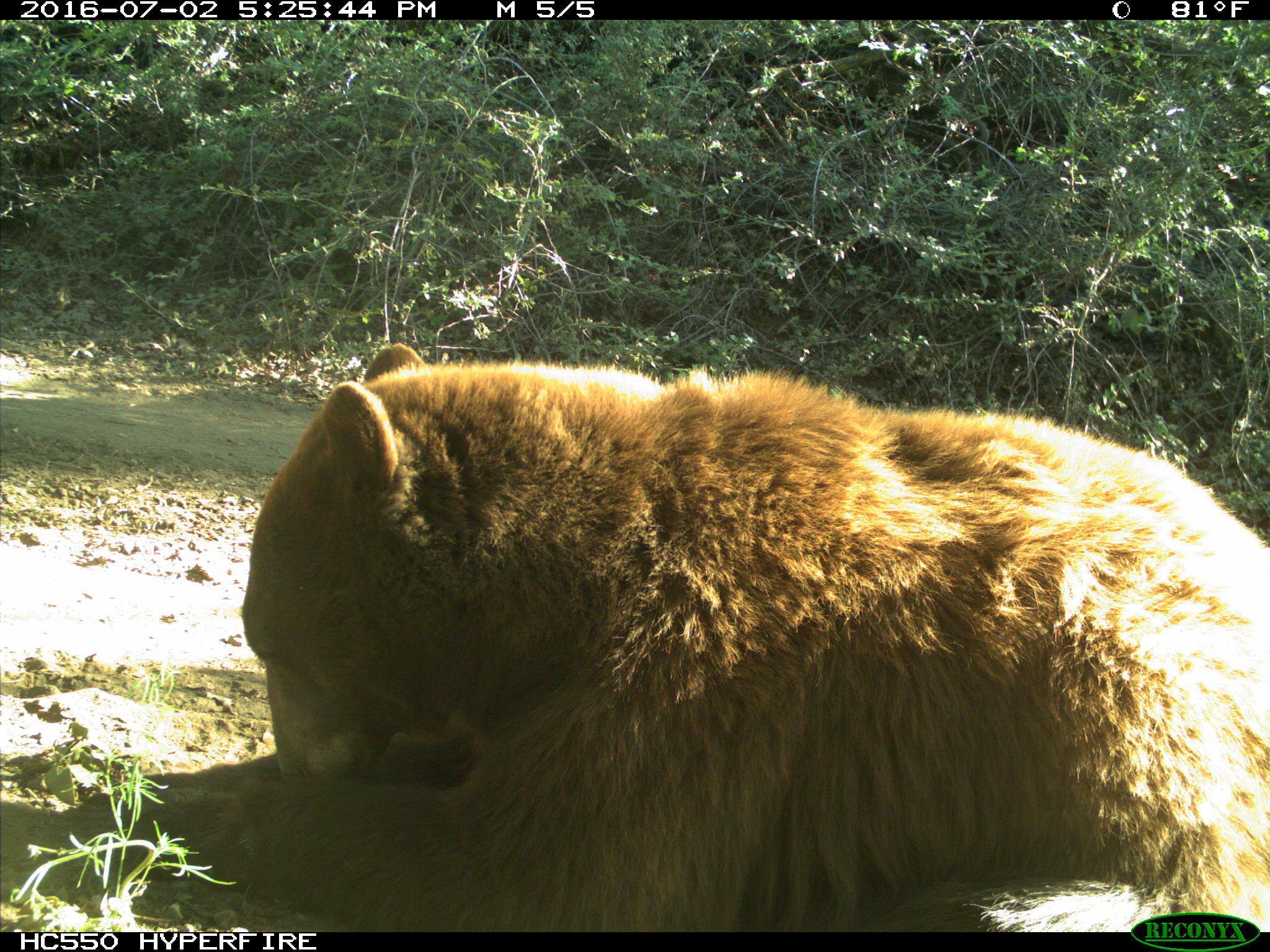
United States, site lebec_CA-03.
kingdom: Animalia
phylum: Chordata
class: Mammalia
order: Carnivora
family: Ursidae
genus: Ursus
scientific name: Ursus americanus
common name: american black bear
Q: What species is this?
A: Ursus americanus (american black bear).